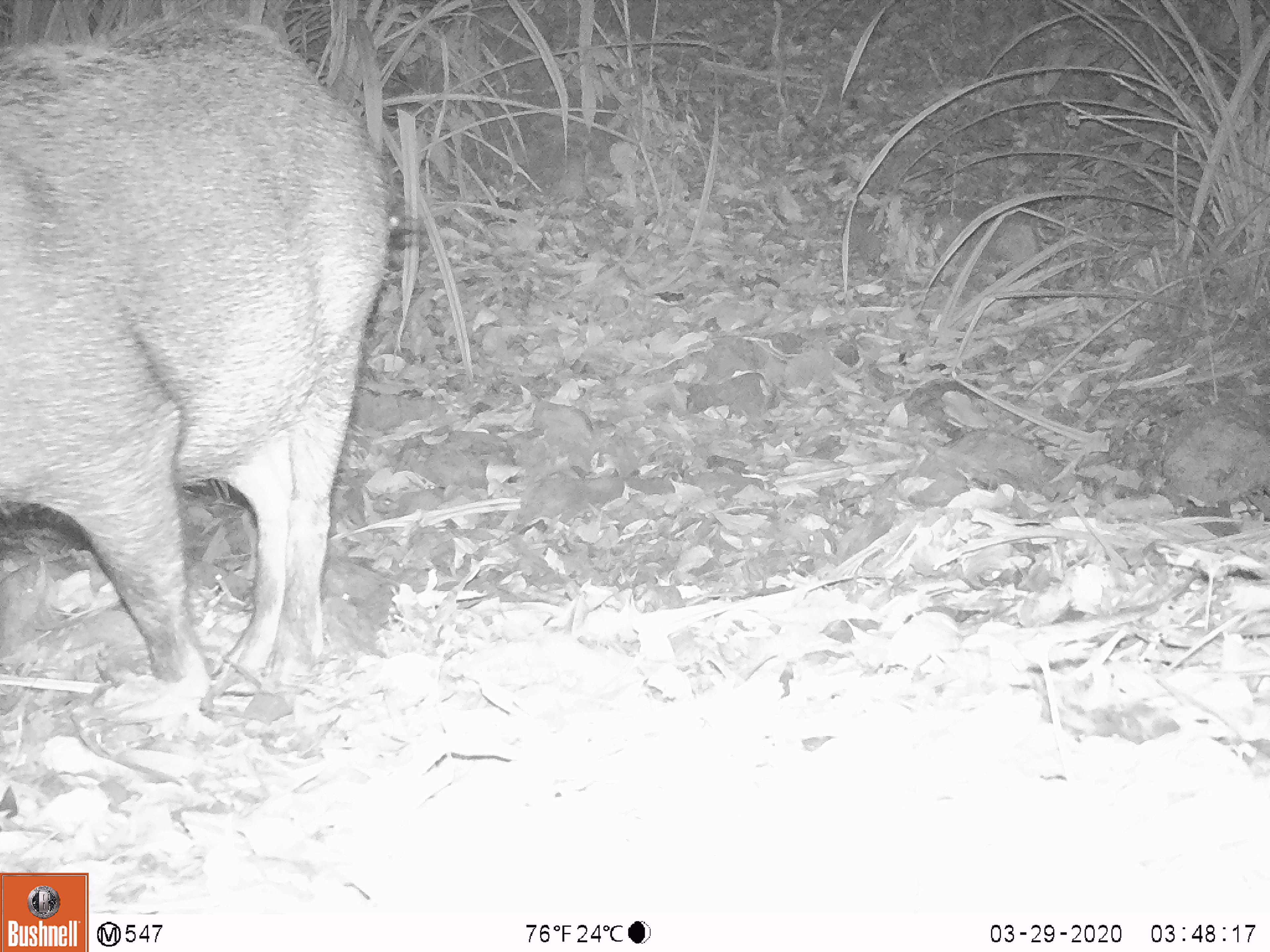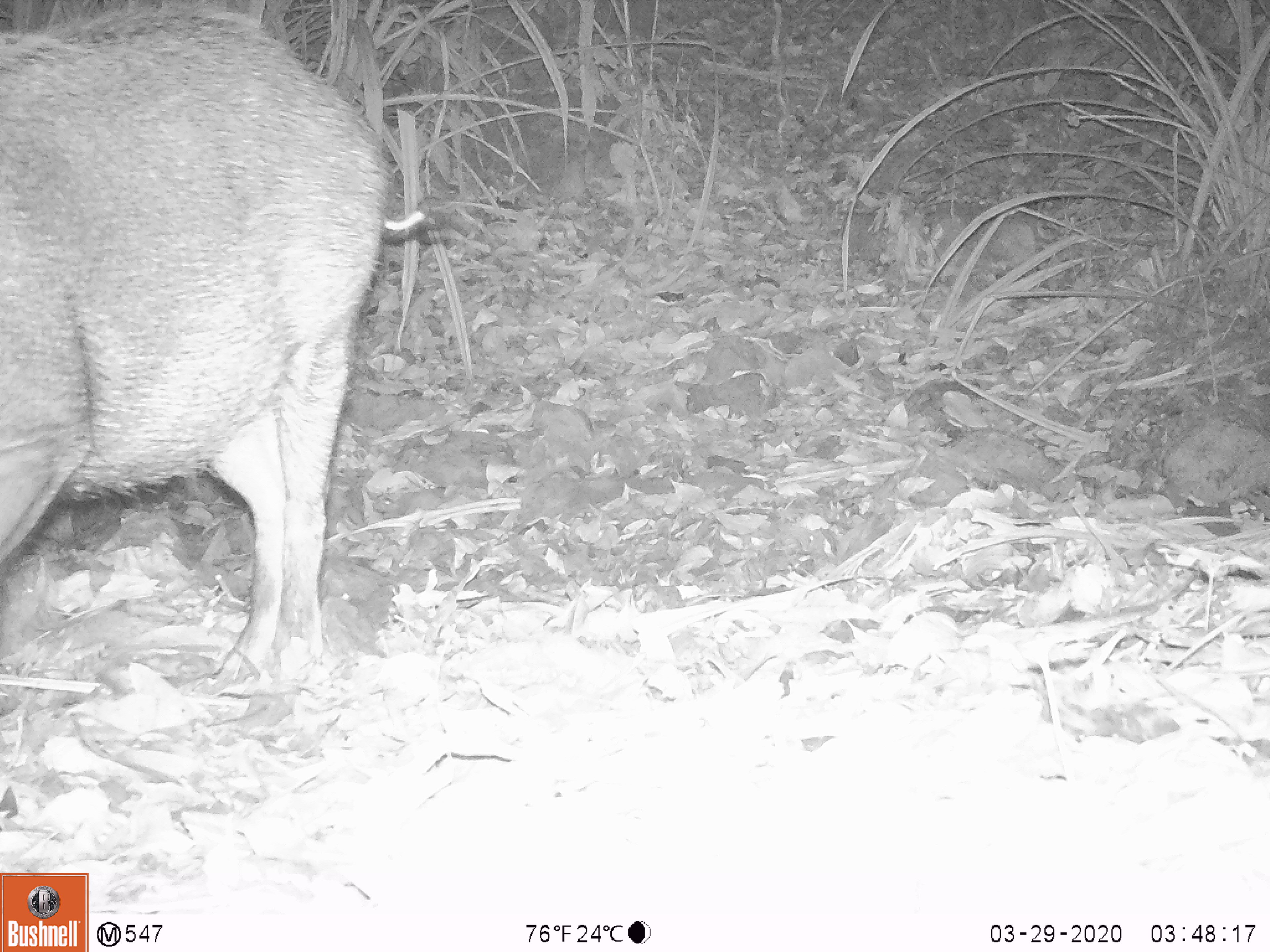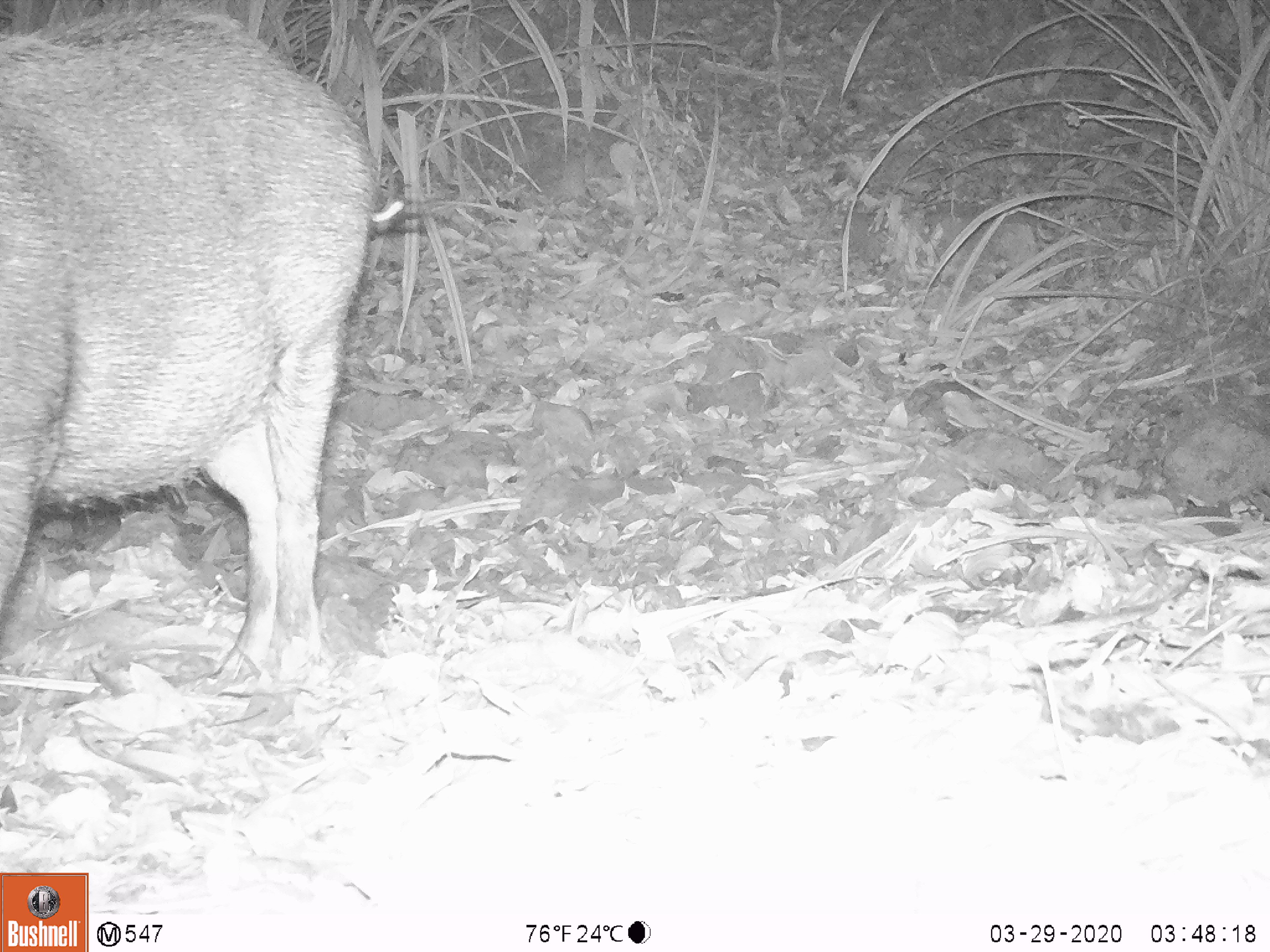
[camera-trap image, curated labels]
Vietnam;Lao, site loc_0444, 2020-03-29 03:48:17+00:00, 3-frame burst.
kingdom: Animalia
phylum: Chordata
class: Mammalia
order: Artiodactyla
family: Suidae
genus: Sus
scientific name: Sus scrofa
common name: eurasian wild pig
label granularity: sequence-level